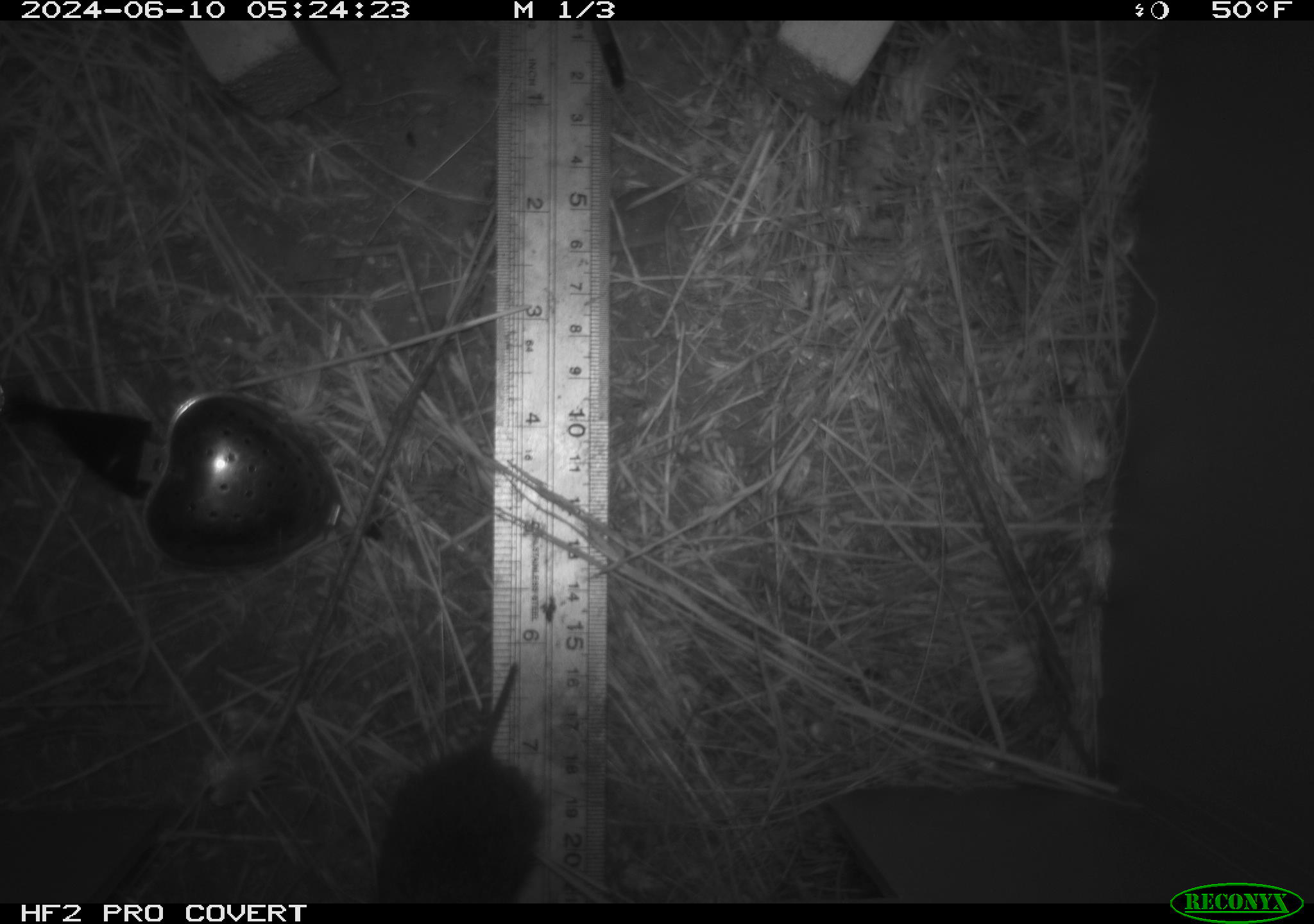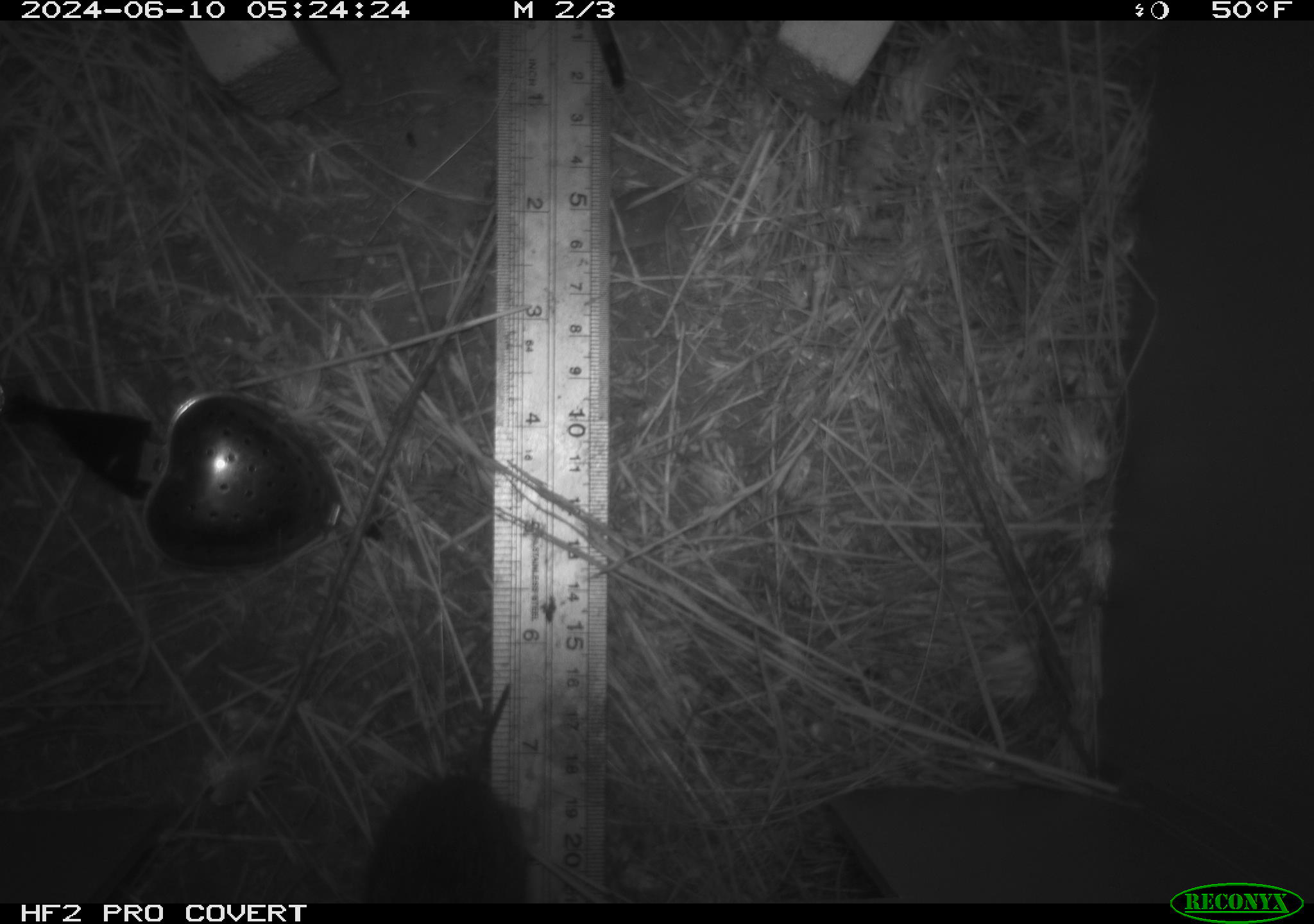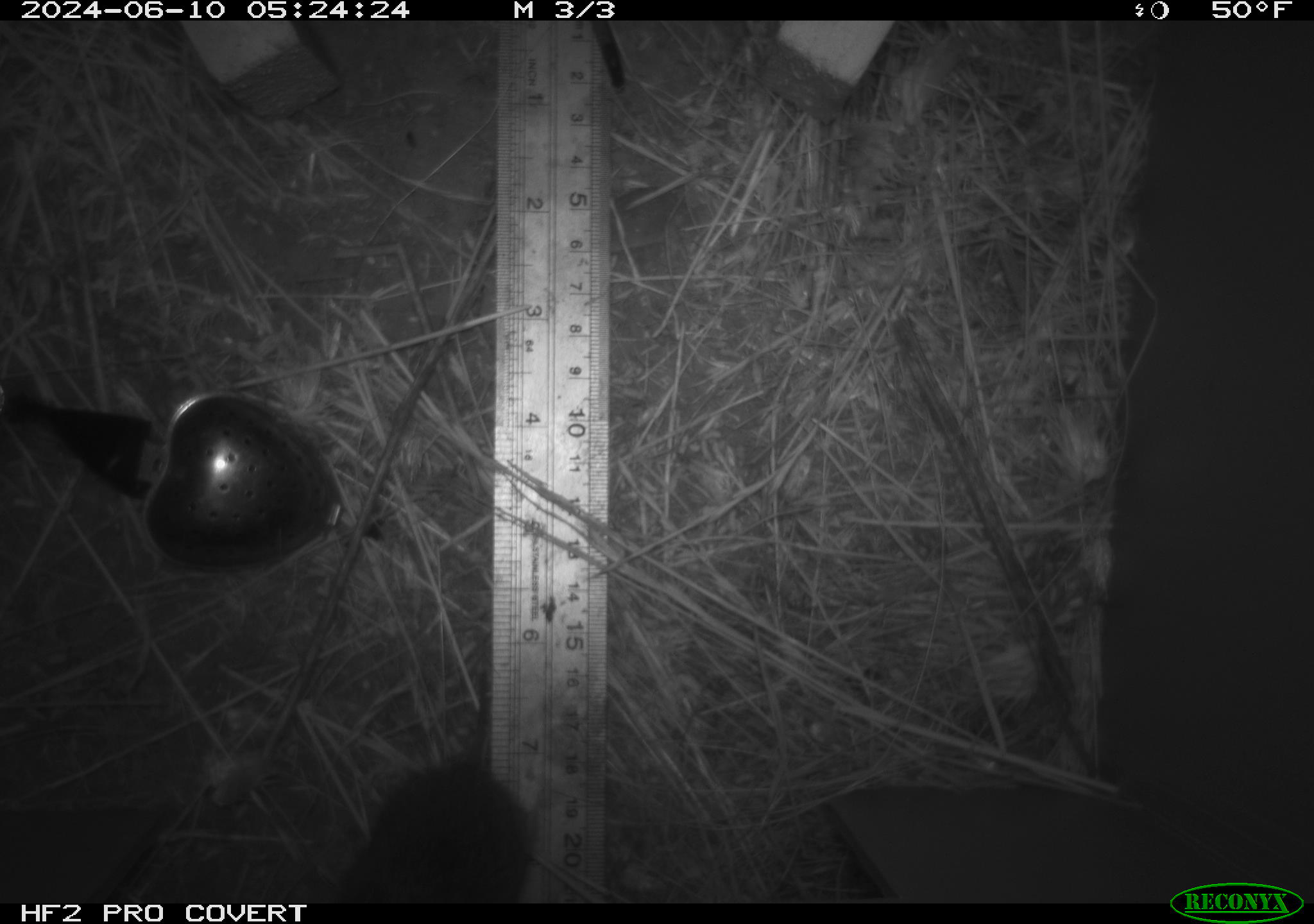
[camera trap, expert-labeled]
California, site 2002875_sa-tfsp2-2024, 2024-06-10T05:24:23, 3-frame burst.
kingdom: Animalia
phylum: Chordata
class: Mammalia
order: Rodentia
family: Cricetidae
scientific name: Arvicolinae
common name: voles, lemmings, and muskrats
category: arvicolinae subfamily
Arvicolinae subfamily (voles, lemmings, and muskrats) (Arvicolinae).